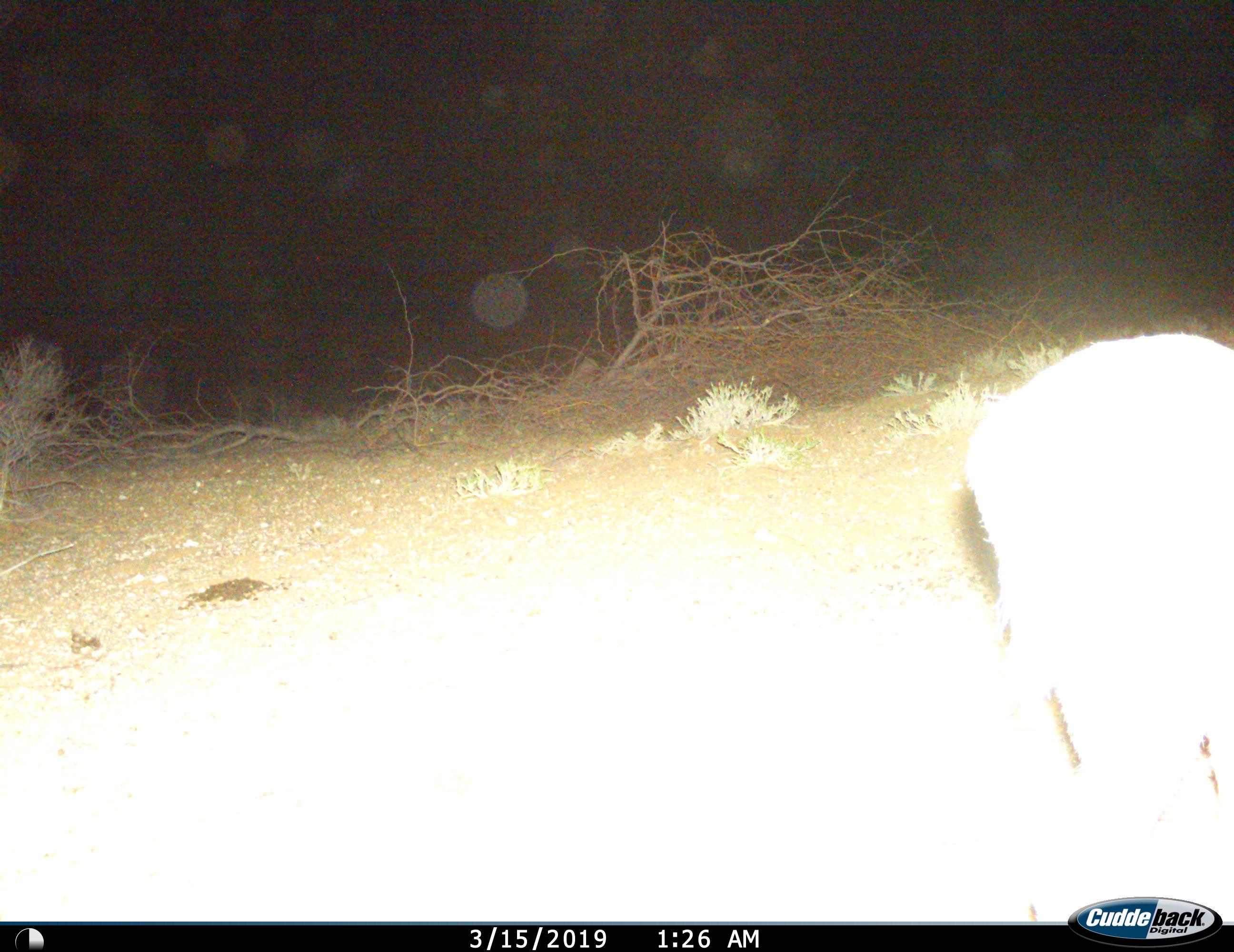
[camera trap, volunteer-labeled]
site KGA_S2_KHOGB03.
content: unidentified animal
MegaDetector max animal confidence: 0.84